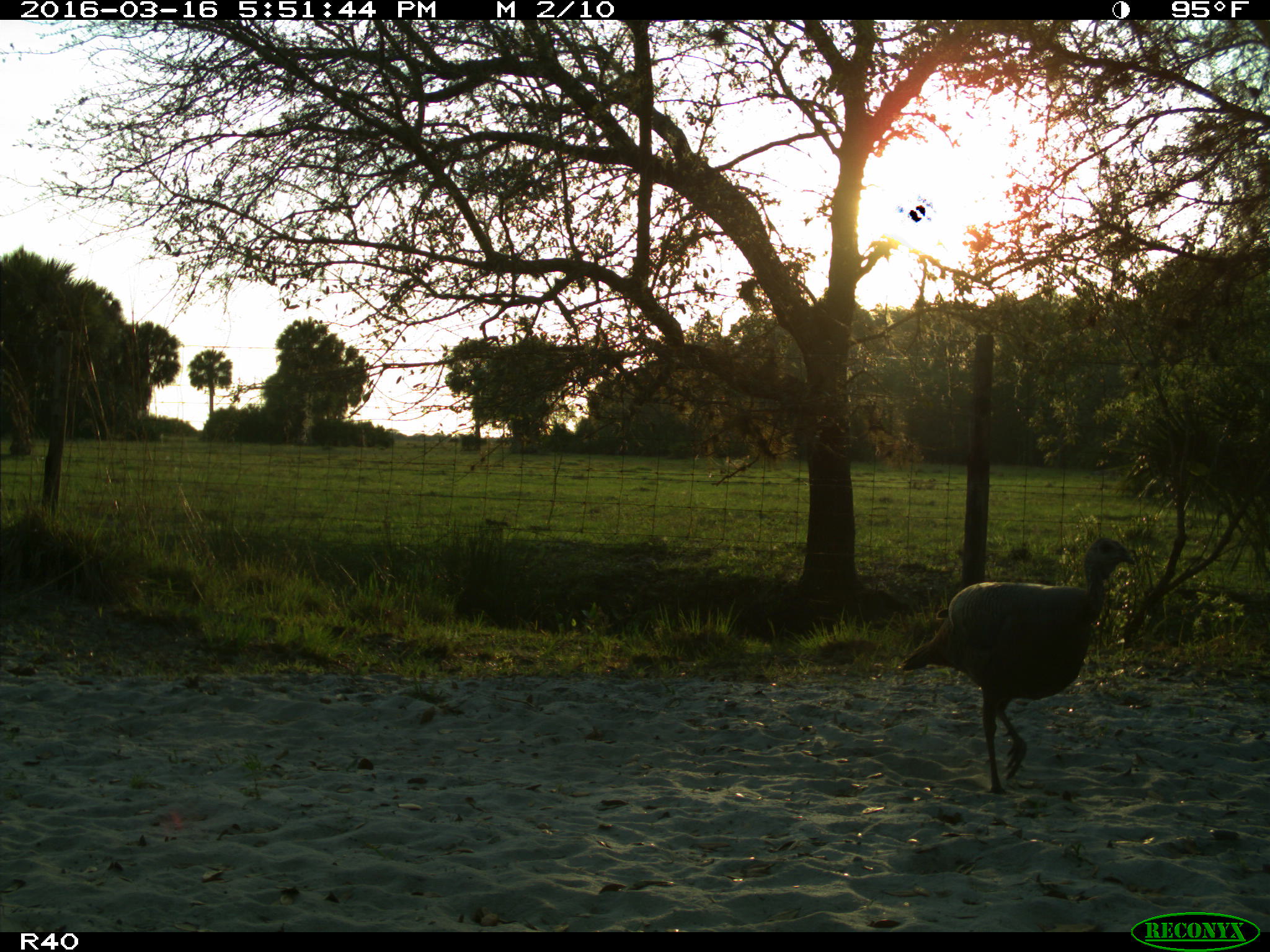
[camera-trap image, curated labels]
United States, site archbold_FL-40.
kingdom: Animalia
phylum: Chordata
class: Aves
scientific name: Aves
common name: birds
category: unidentified bird